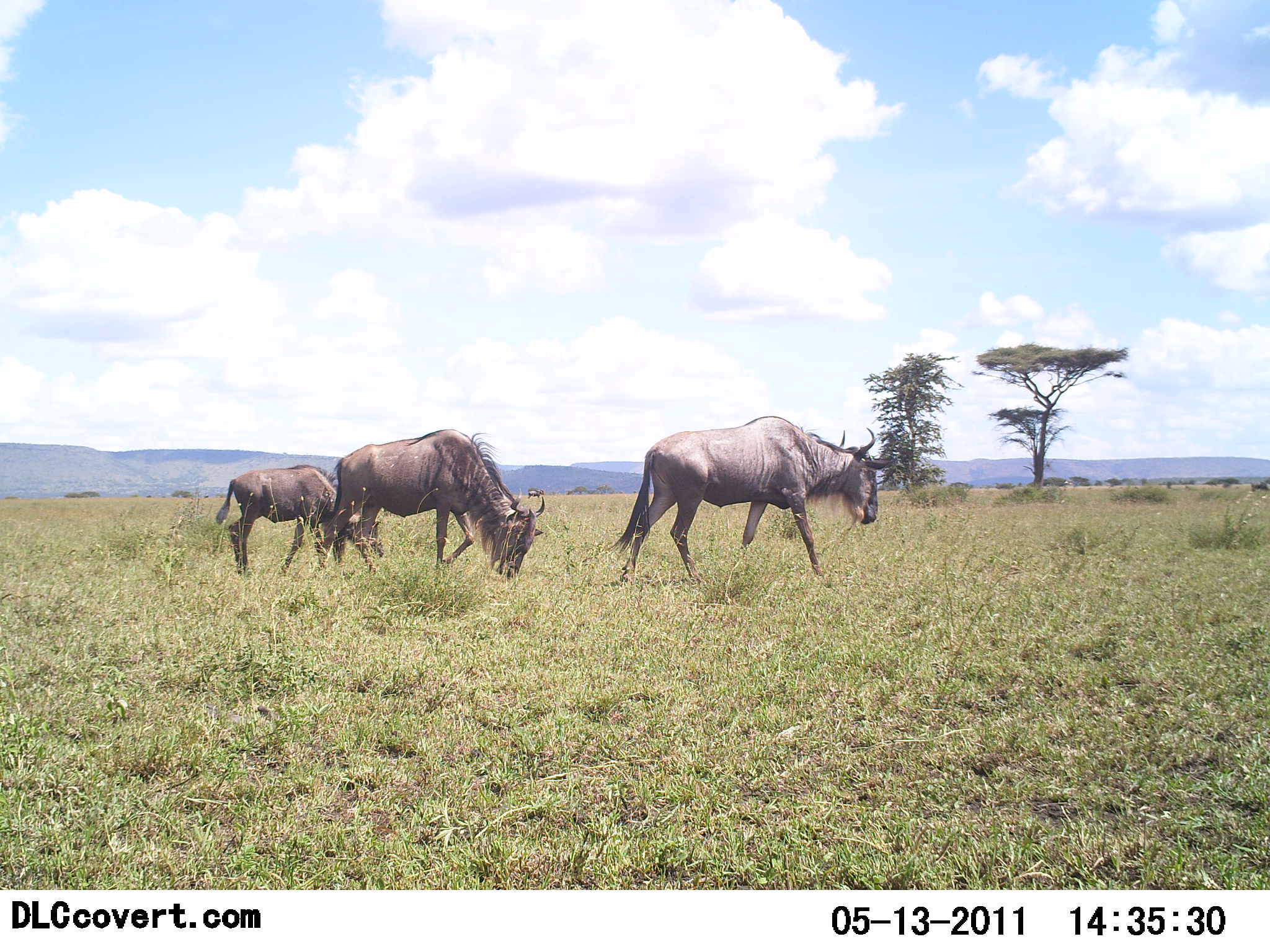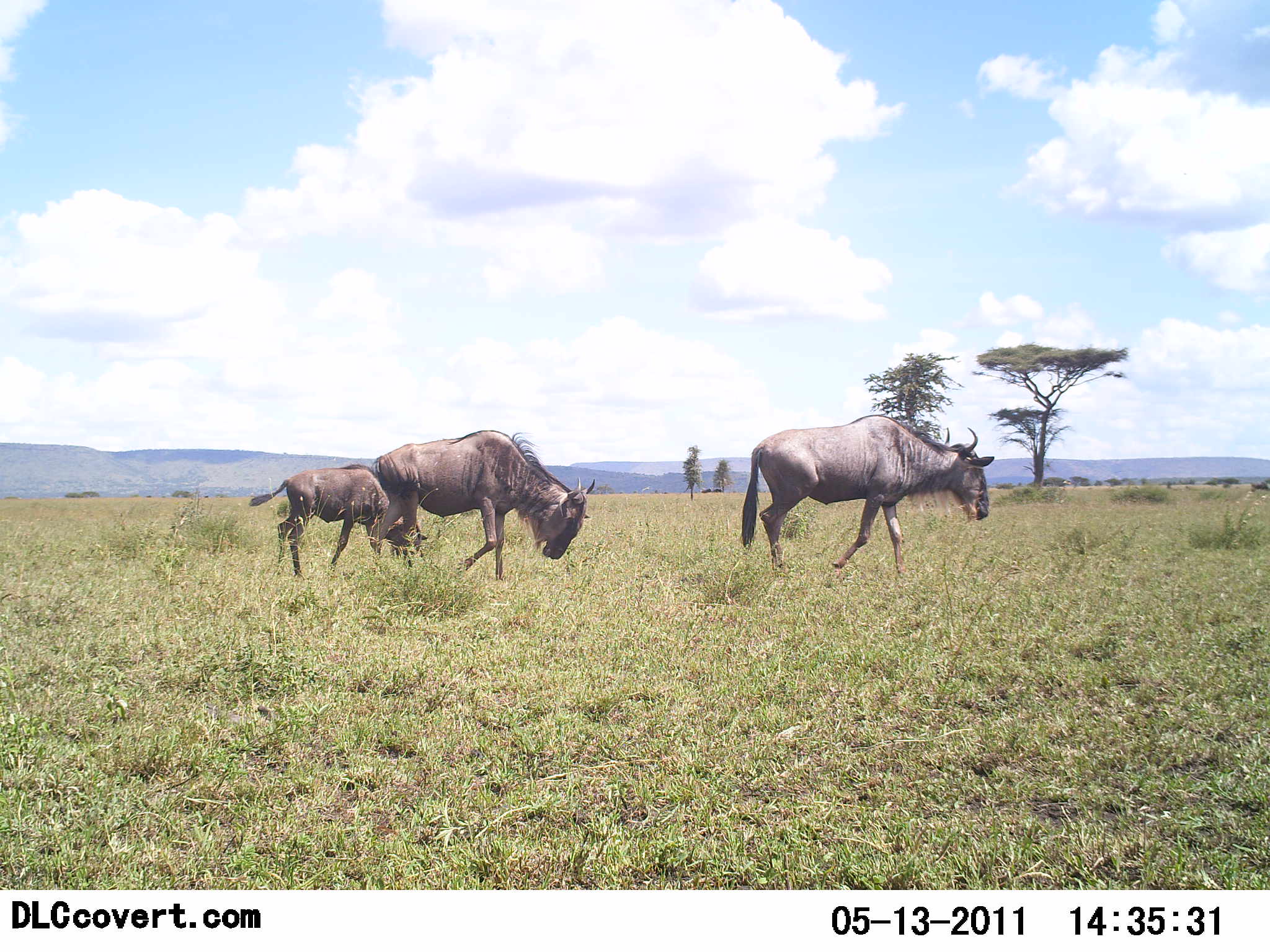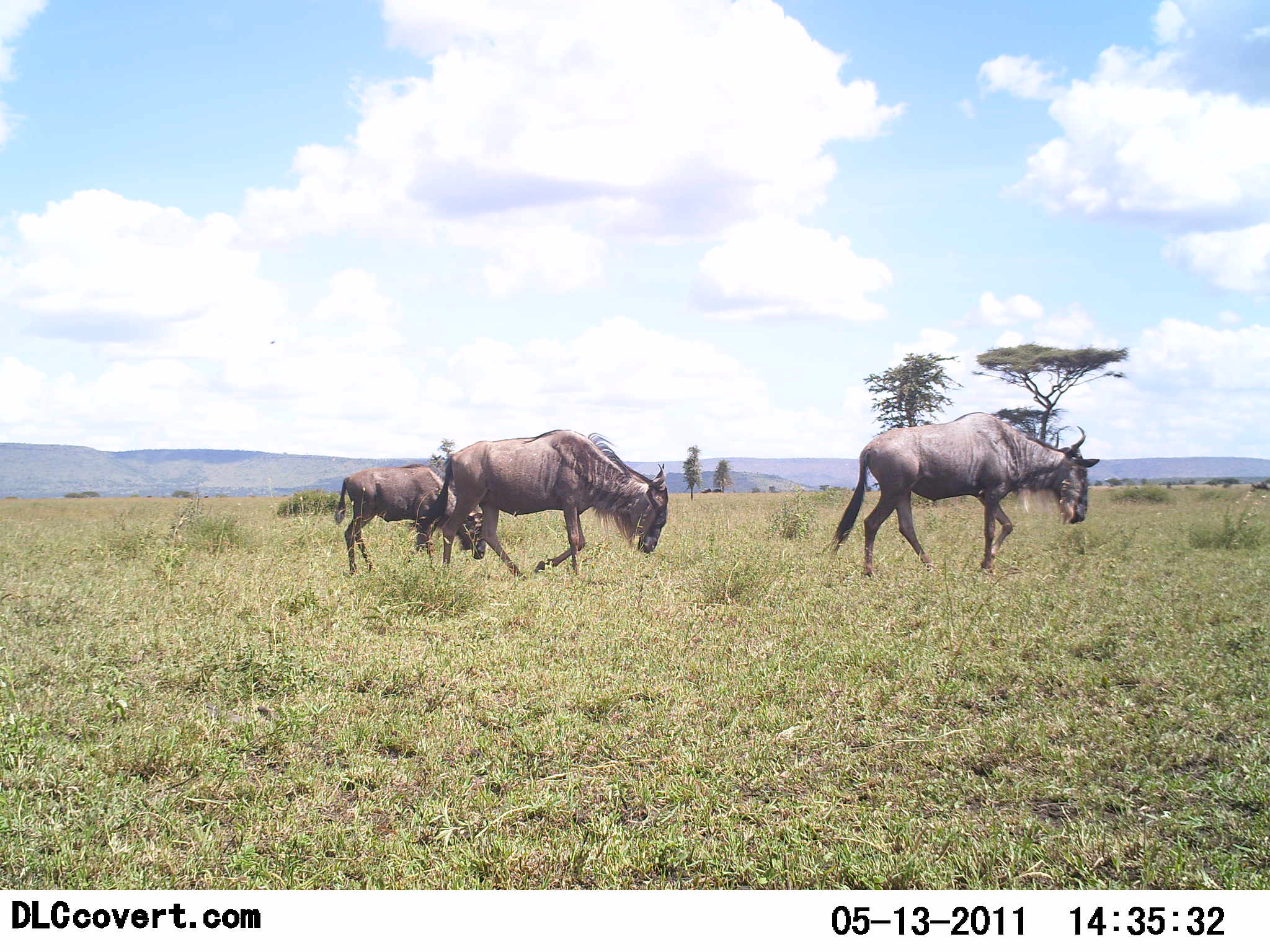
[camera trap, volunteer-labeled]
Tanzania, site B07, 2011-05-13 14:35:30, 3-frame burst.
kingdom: Animalia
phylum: Chordata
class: Mammalia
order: Artiodactyla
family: Bovidae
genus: Connochaetes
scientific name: Connochaetes taurinus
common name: blue wildebeest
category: wildebeest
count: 3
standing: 0%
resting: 0%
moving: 100%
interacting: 0%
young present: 25%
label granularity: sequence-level